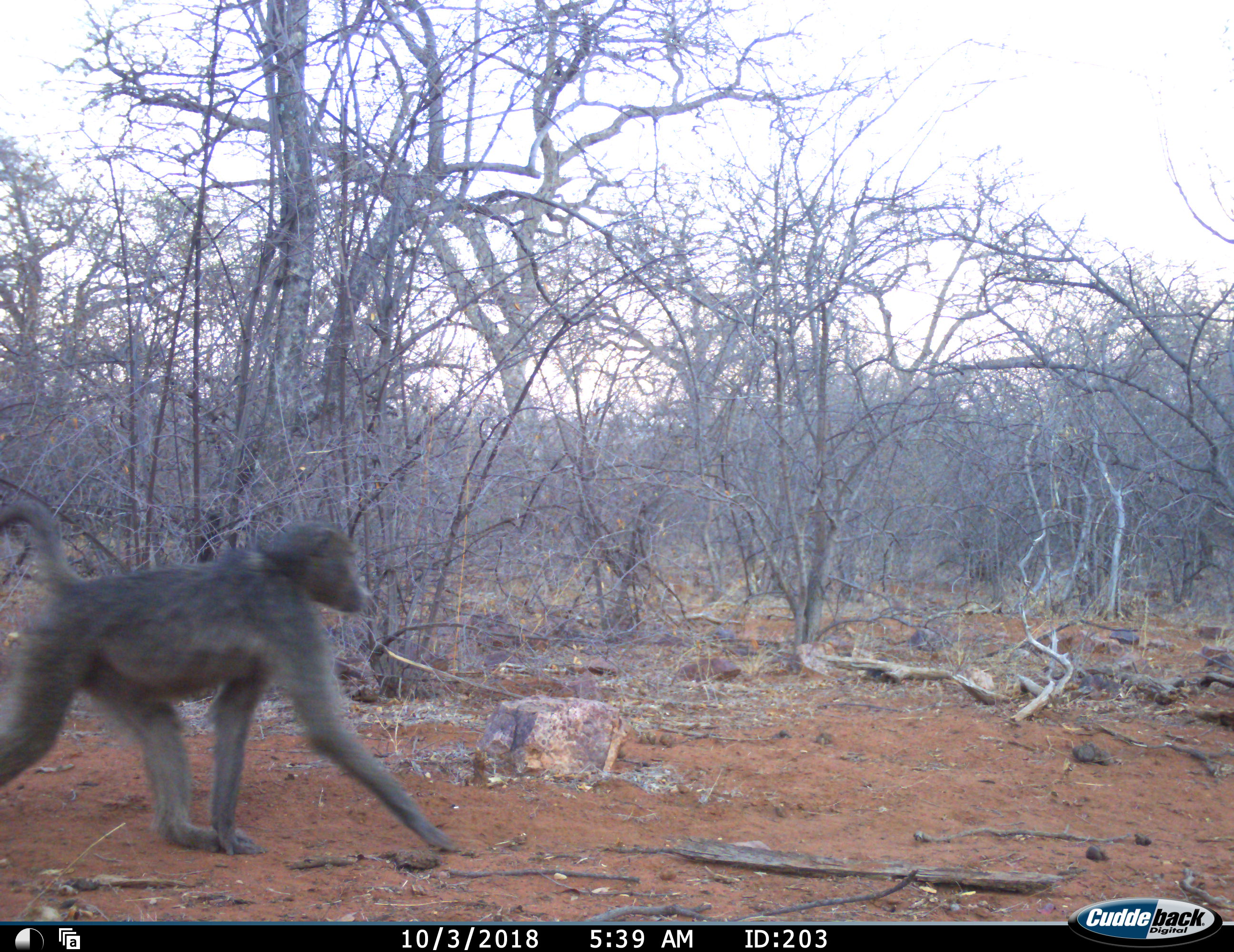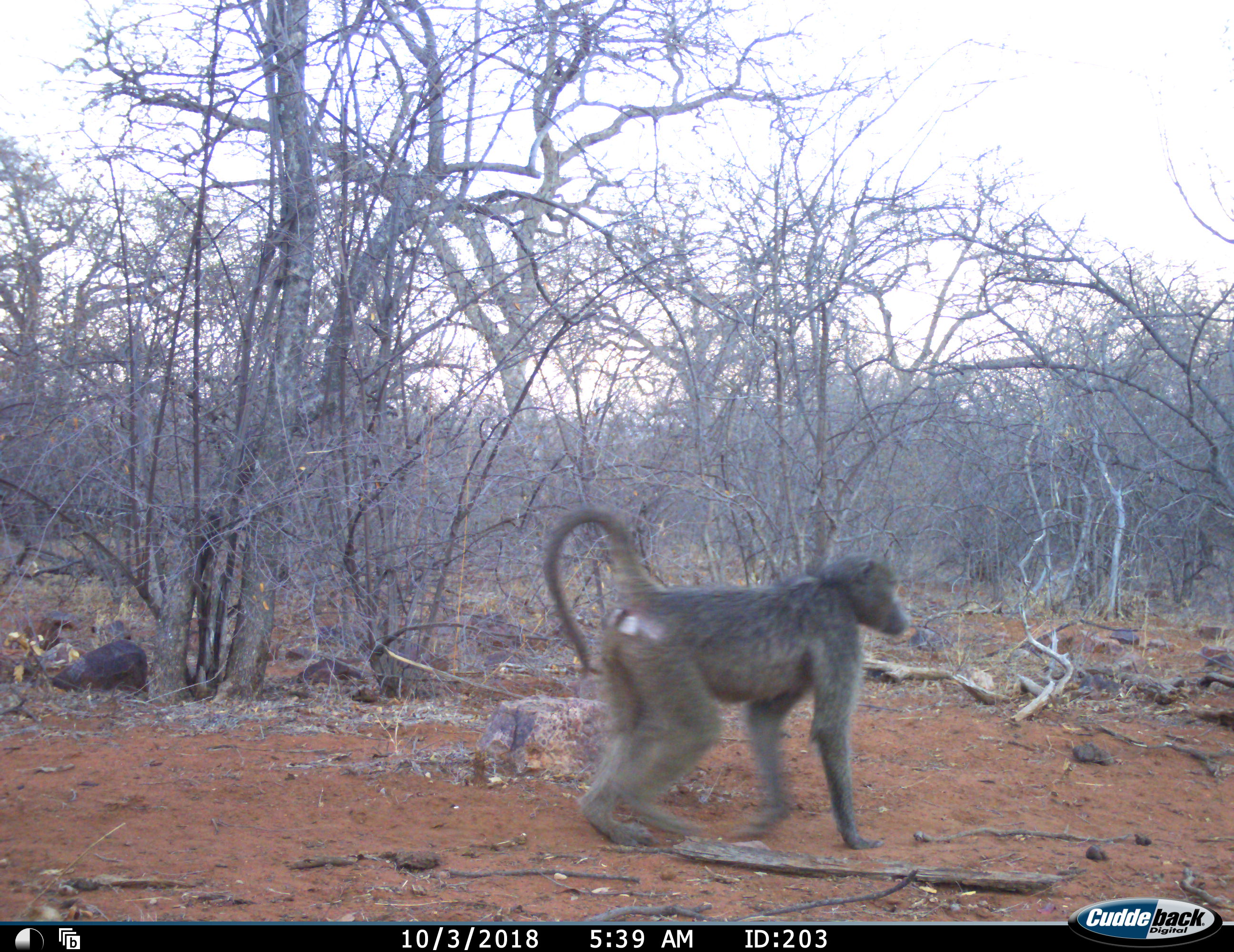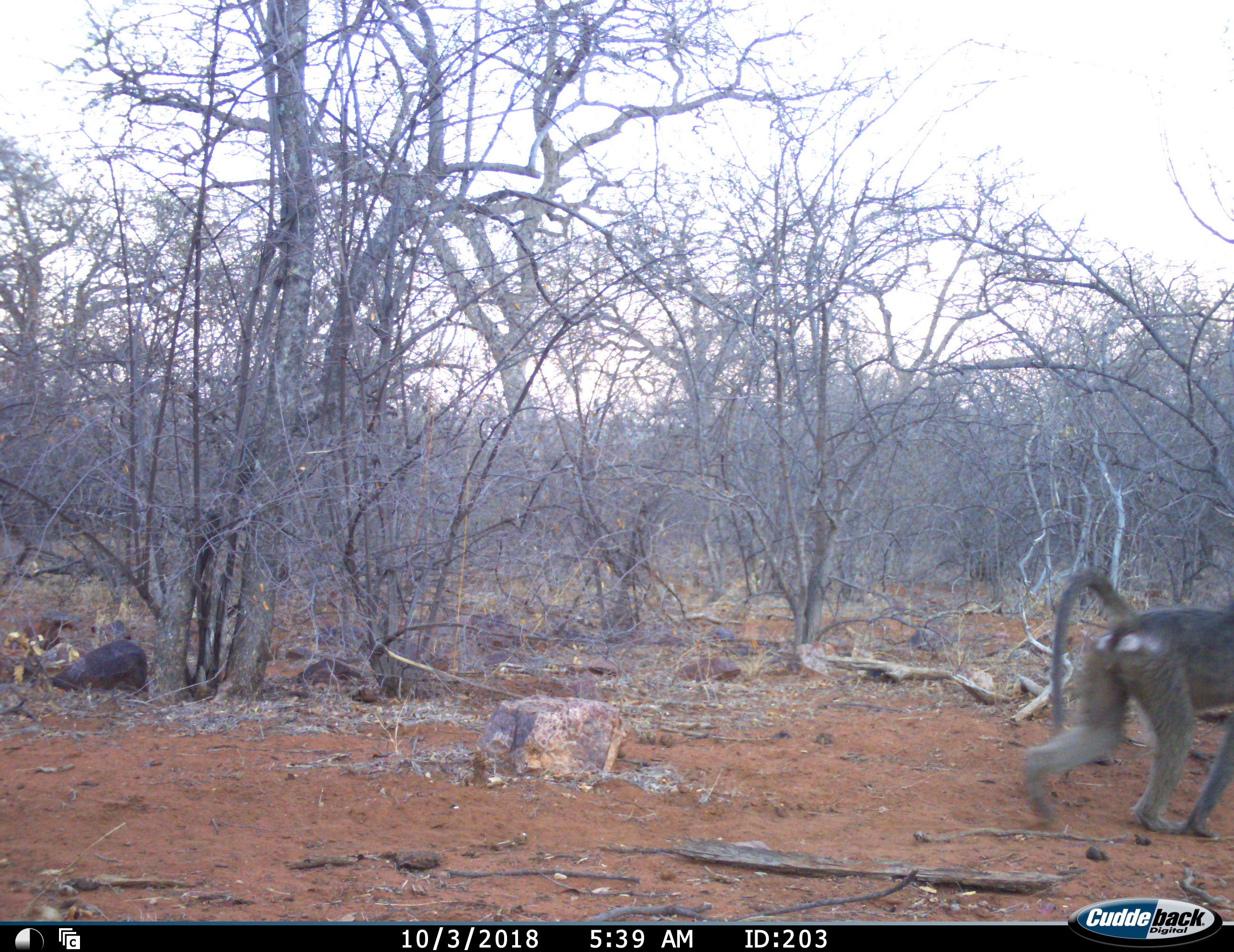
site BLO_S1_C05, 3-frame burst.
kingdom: Animalia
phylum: Chordata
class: Mammalia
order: Primates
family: Cercopithecidae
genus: Papio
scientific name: Papio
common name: baboon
Baboon (Papio), count 1. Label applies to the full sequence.